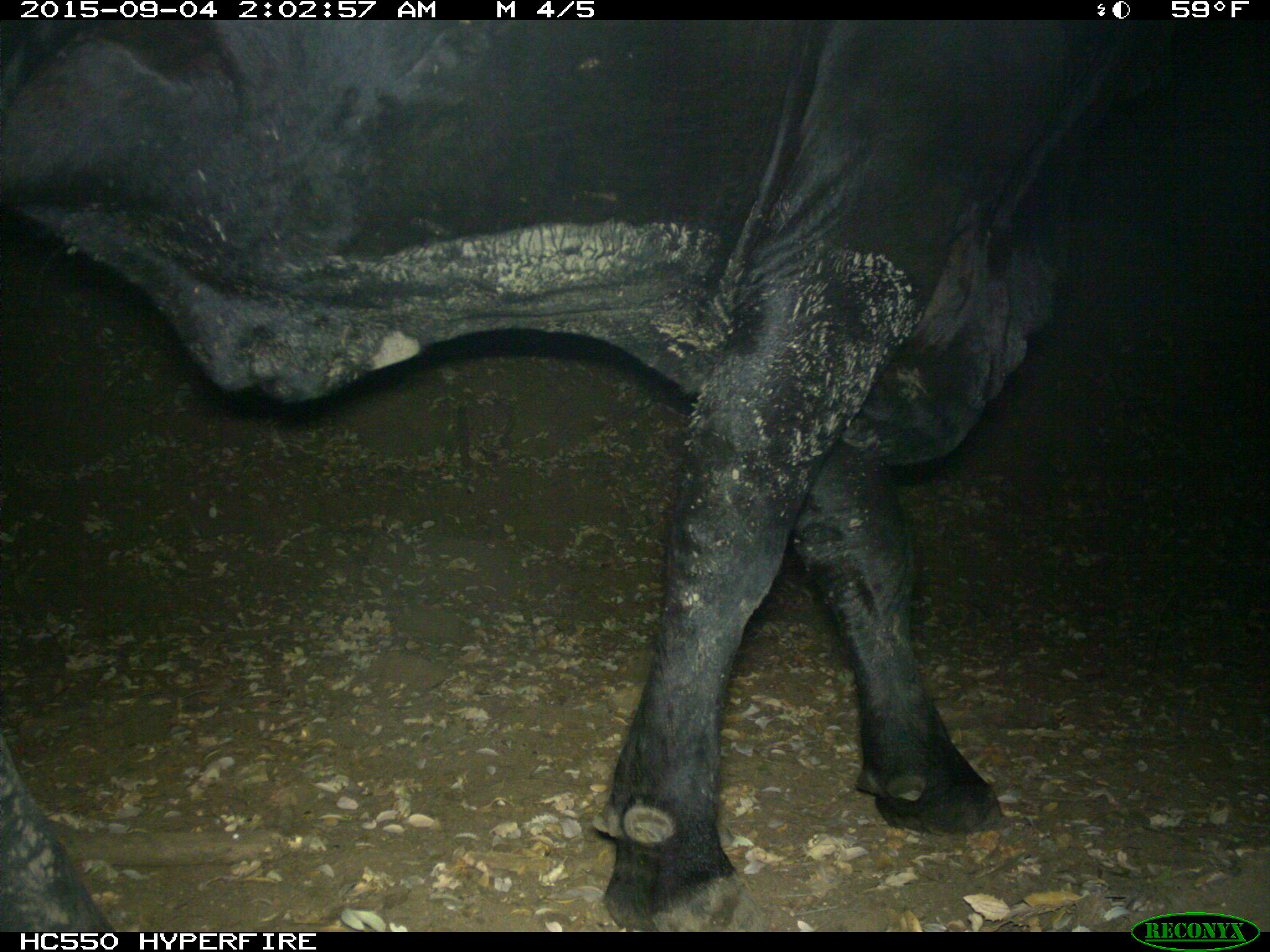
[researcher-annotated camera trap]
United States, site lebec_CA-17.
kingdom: Animalia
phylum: Chordata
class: Mammalia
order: Artiodactyla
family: Bovidae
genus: Bos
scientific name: Bos taurus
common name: domestic cow